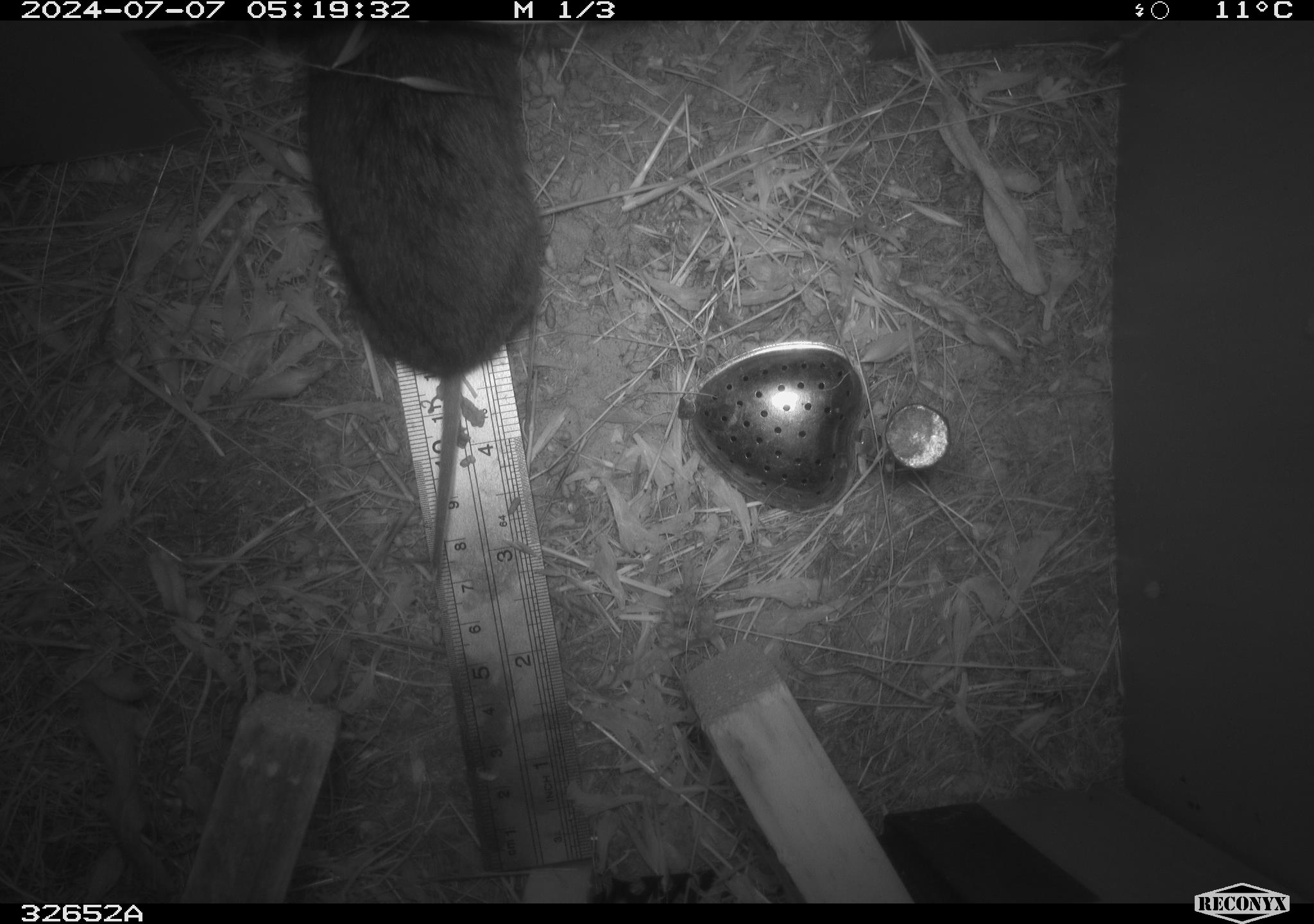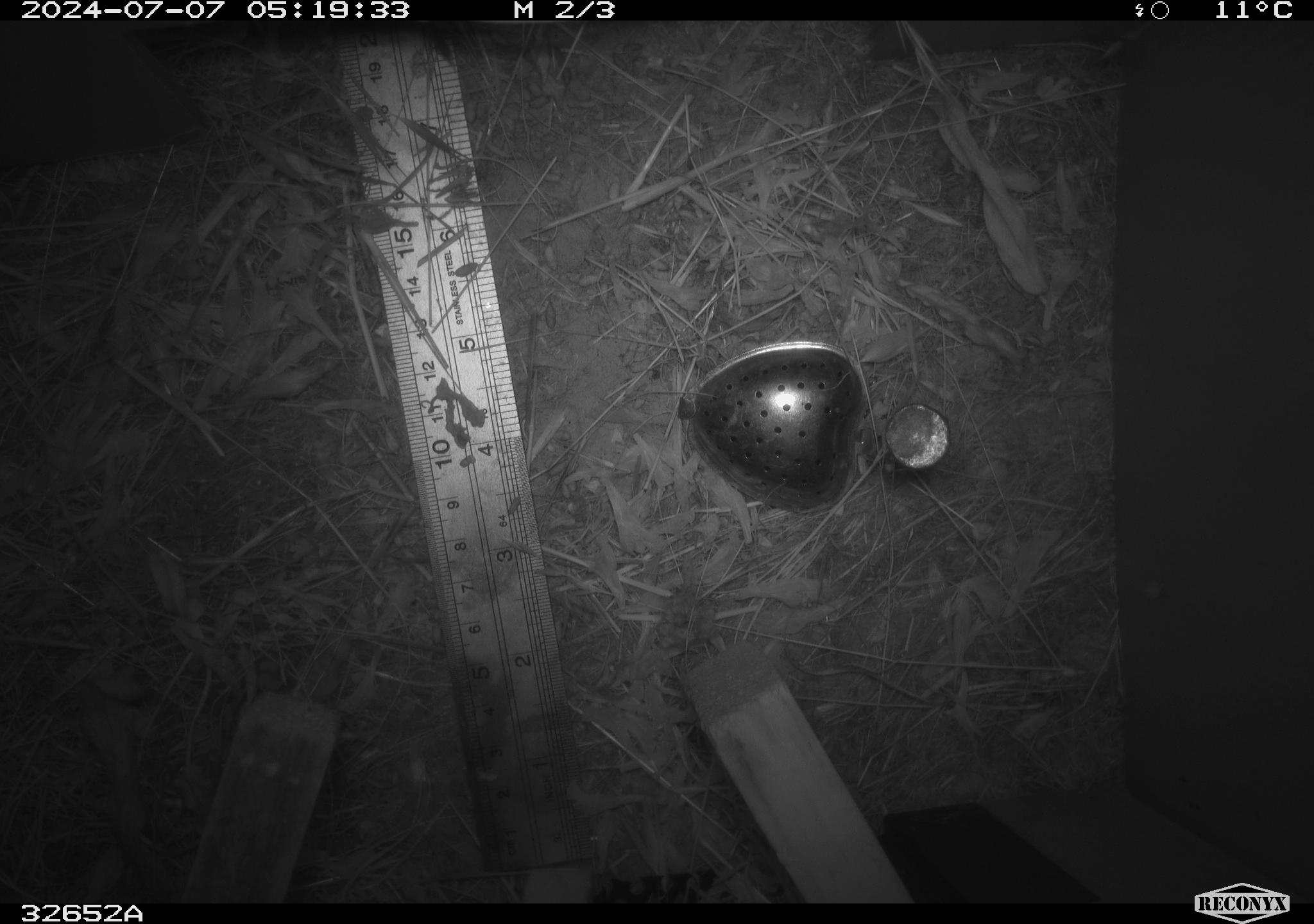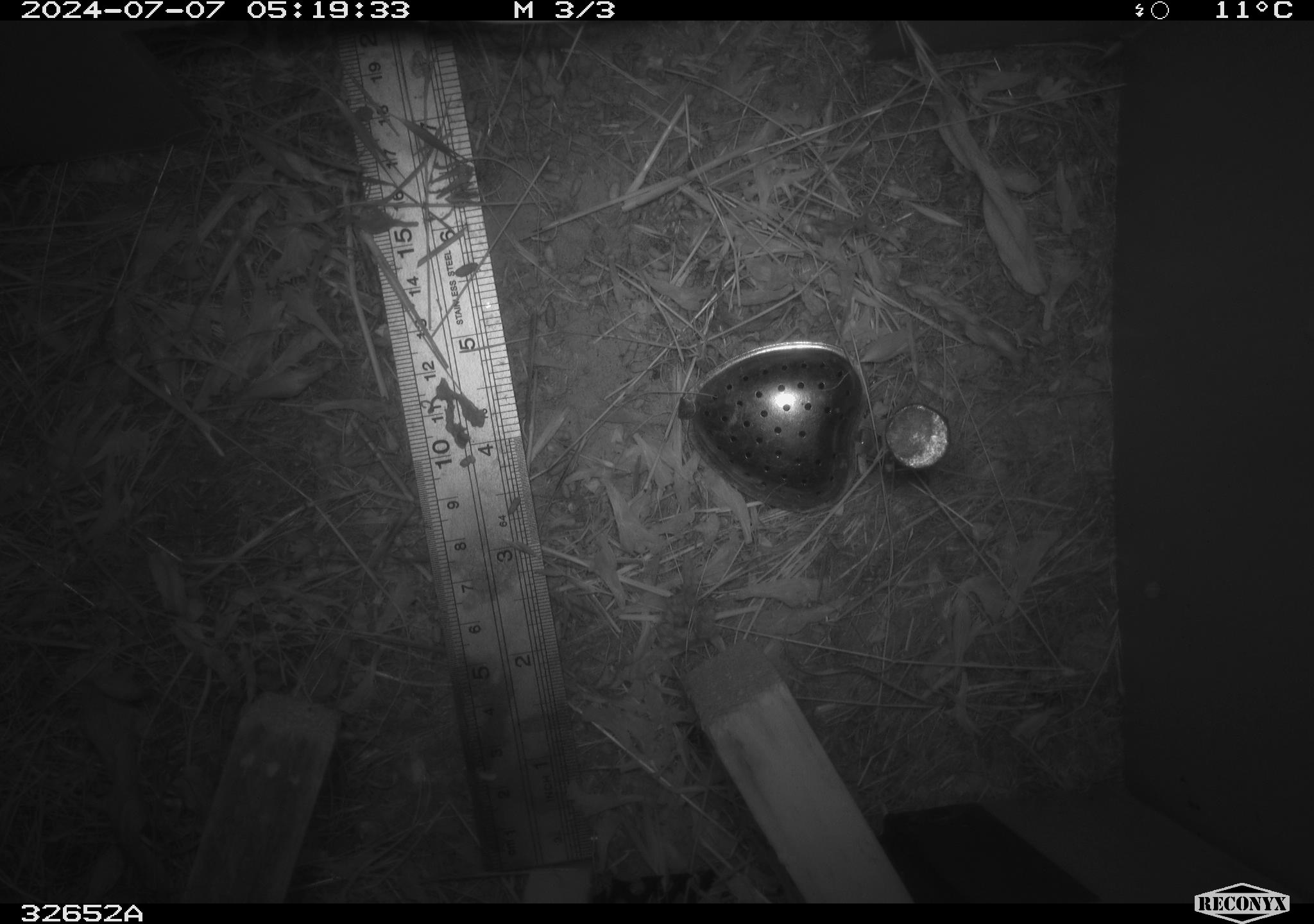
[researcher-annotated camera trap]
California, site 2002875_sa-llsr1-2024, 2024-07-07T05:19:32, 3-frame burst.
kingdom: Animalia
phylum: Chordata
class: Mammalia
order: Rodentia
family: Cricetidae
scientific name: Arvicolinae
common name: voles, lemmings, and muskrats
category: arvicolinae subfamily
Arvicolinae subfamily (voles, lemmings, and muskrats) (Arvicolinae).